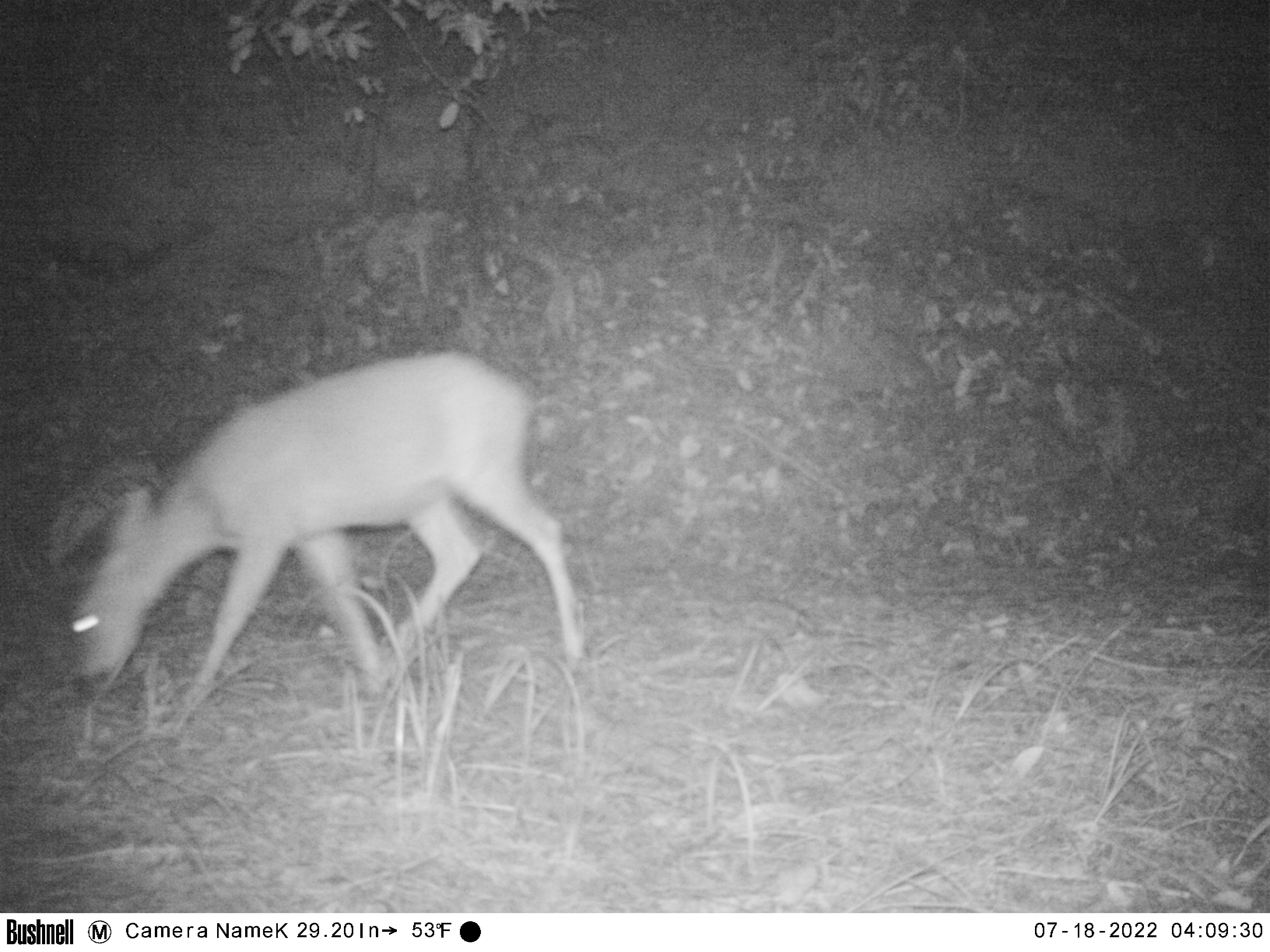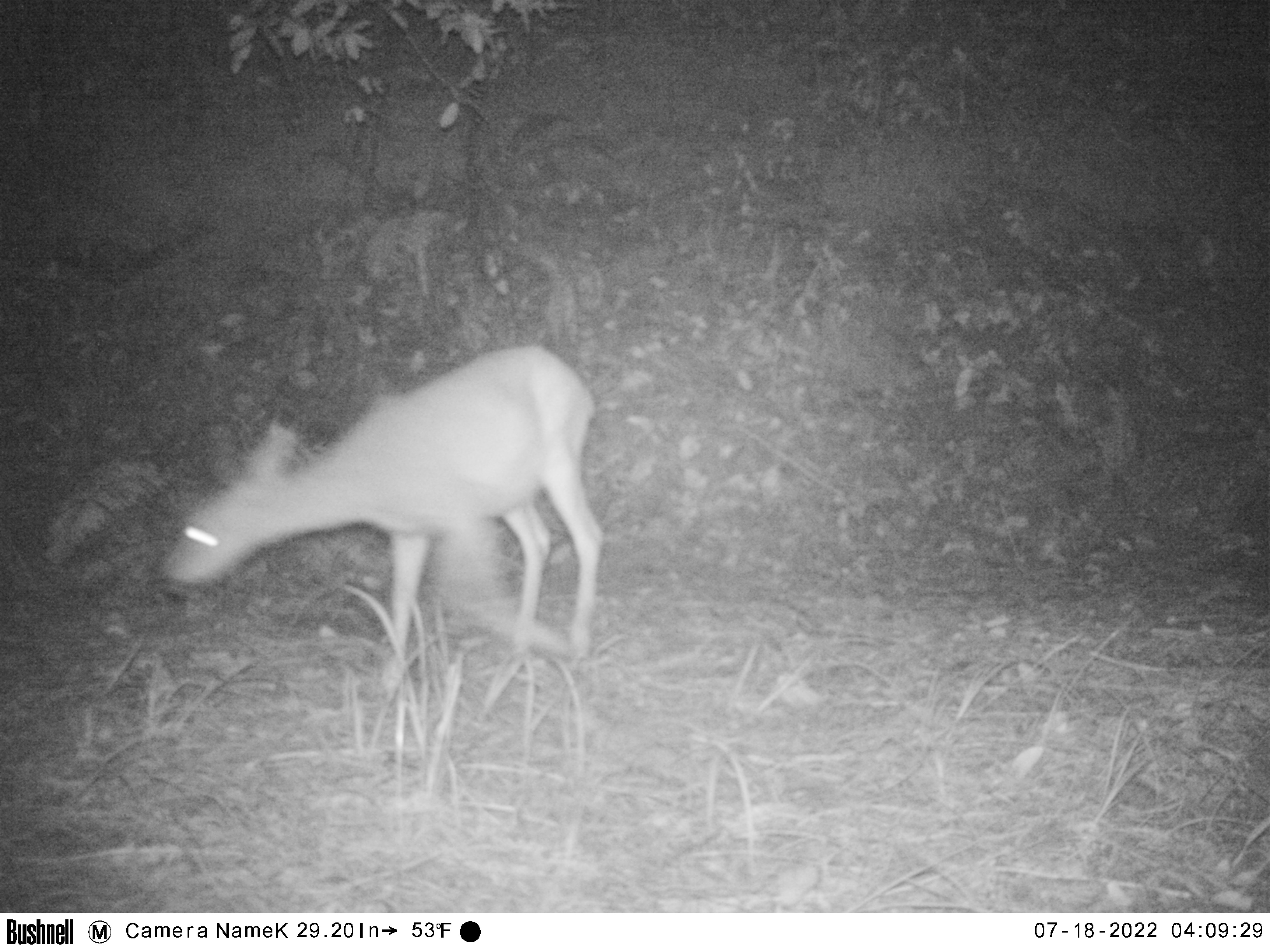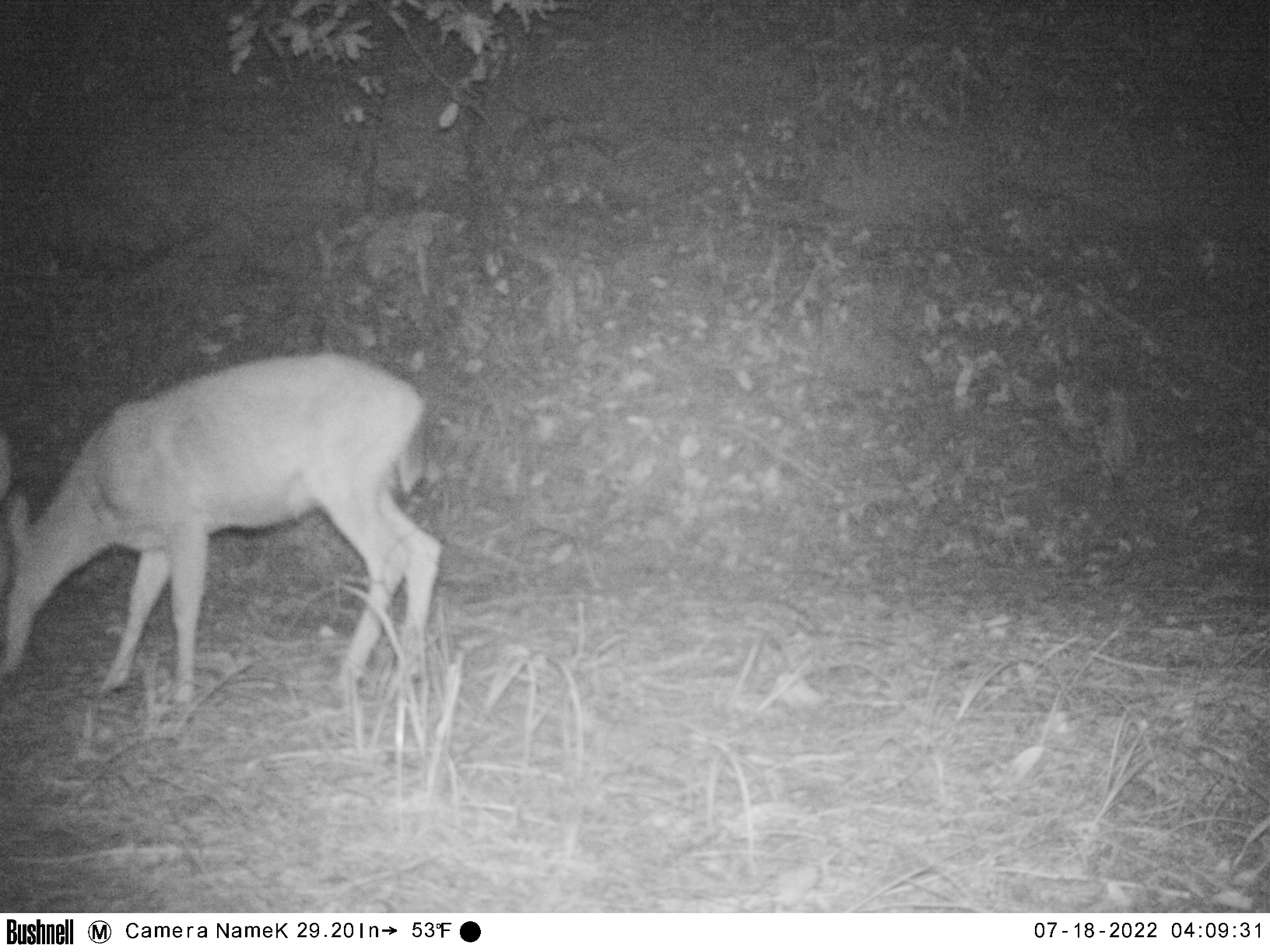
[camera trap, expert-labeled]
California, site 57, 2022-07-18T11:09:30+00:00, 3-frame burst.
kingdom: Animalia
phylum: Chordata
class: Mammalia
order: Artiodactyla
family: Cervidae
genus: Odocoileus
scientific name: Odocoileus hemionus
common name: mule deer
Mule deer (Odocoileus hemionus).